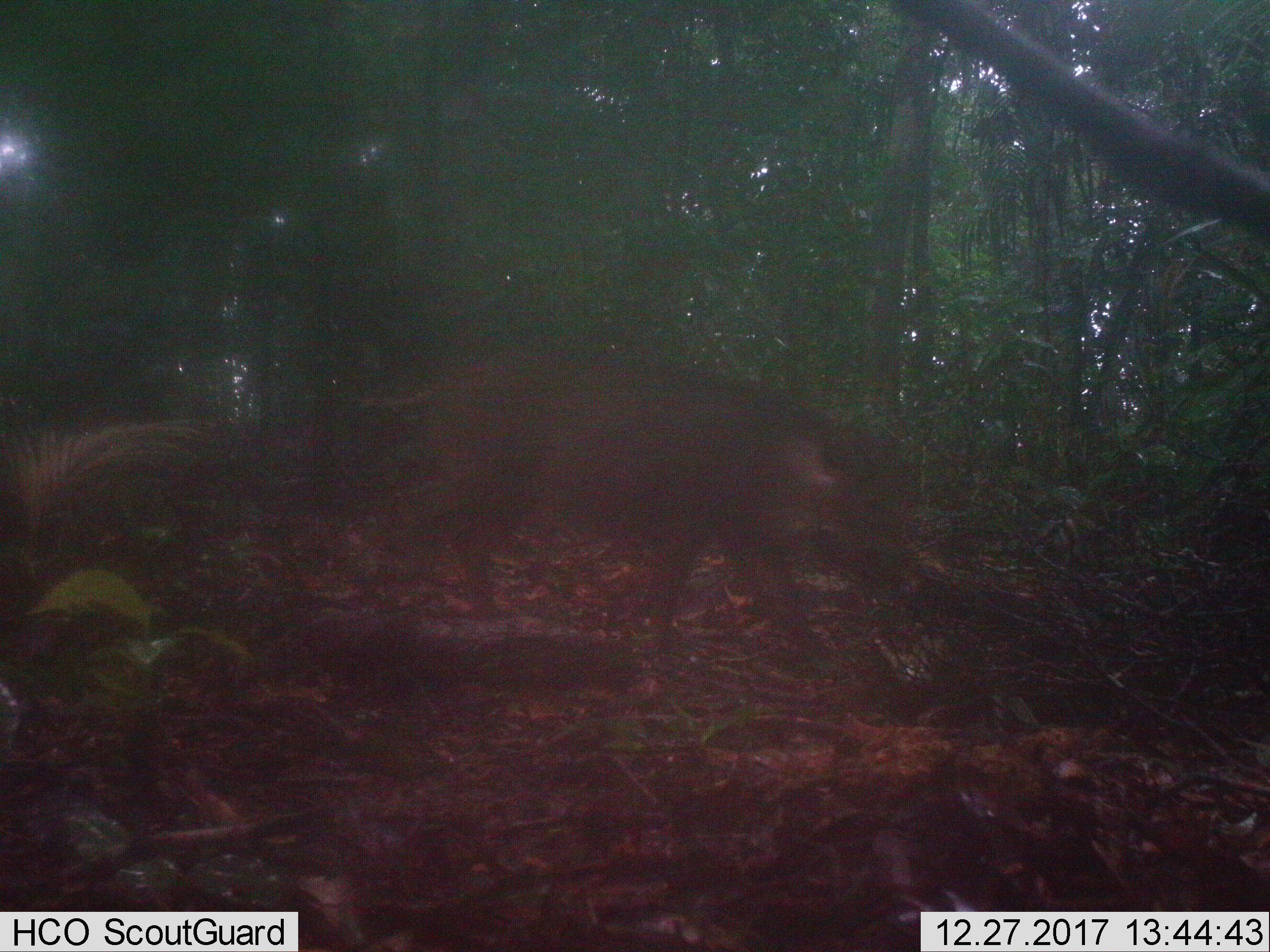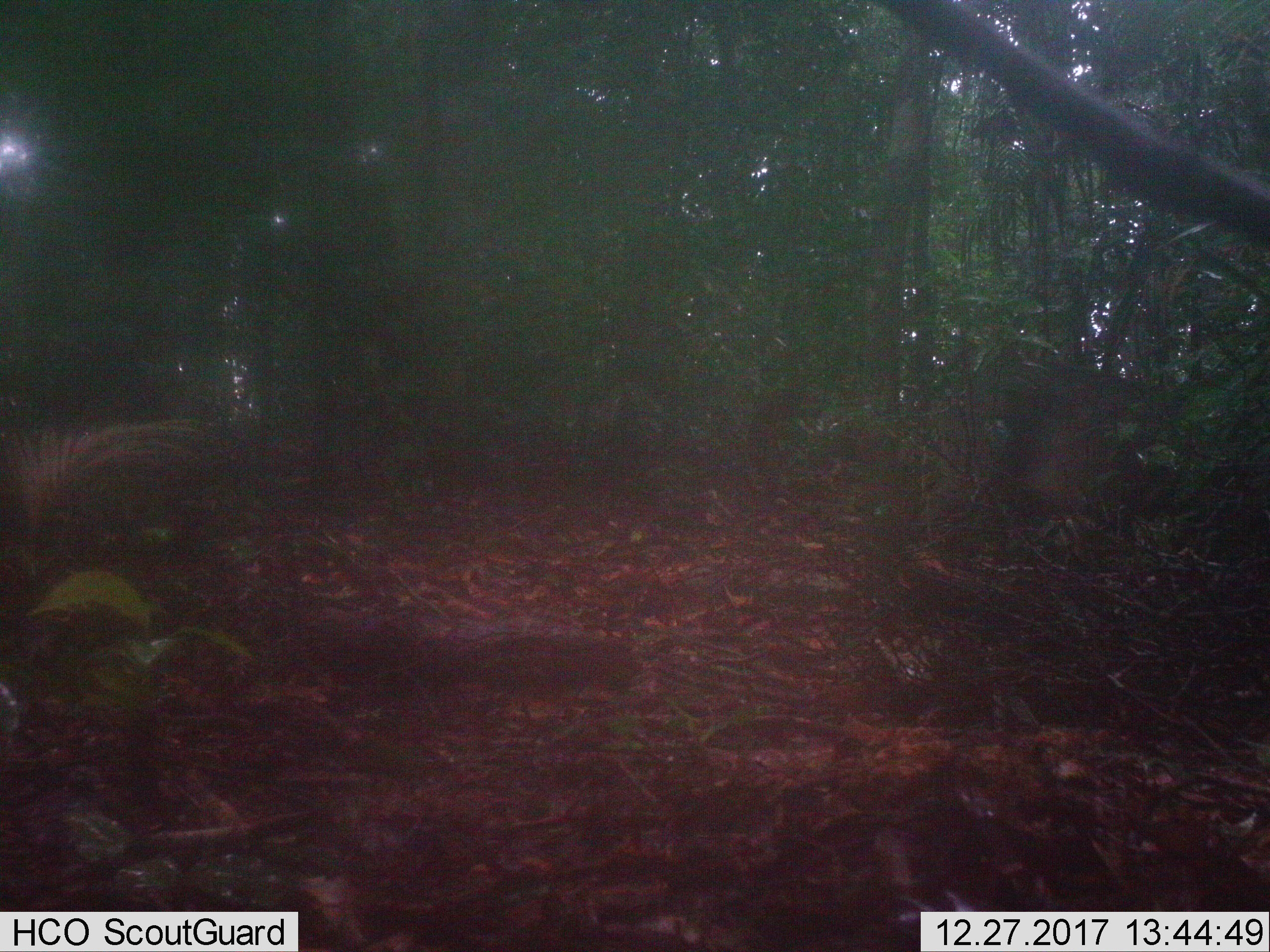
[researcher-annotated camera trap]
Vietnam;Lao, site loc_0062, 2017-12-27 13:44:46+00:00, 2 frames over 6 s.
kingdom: Animalia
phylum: Chordata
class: Mammalia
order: Artiodactyla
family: Suidae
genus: Sus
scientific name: Sus scrofa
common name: eurasian wild pig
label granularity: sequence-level